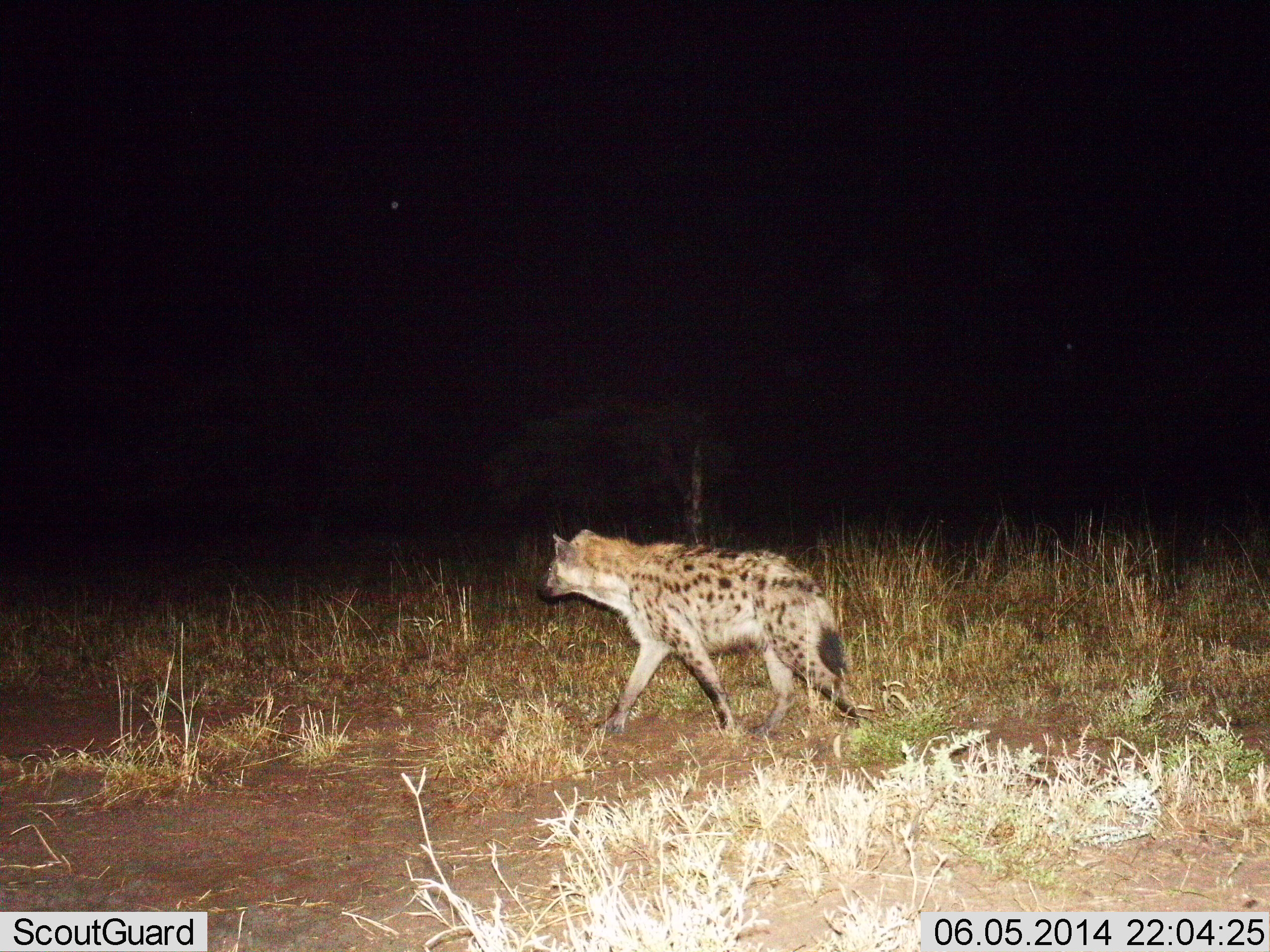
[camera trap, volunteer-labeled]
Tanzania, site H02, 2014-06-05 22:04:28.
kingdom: Animalia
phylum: Chordata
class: Mammalia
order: Carnivora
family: Hyaenidae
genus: Crocuta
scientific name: Crocuta crocuta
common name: spotted hyena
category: hyenaspotted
Hyenaspotted (spotted hyena) (Crocuta crocuta), count 1. Behavior (volunteer vote fractions): standing 20%, resting 0%, moving 80%, interacting 0%. Young present (vote fraction): 0%. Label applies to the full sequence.